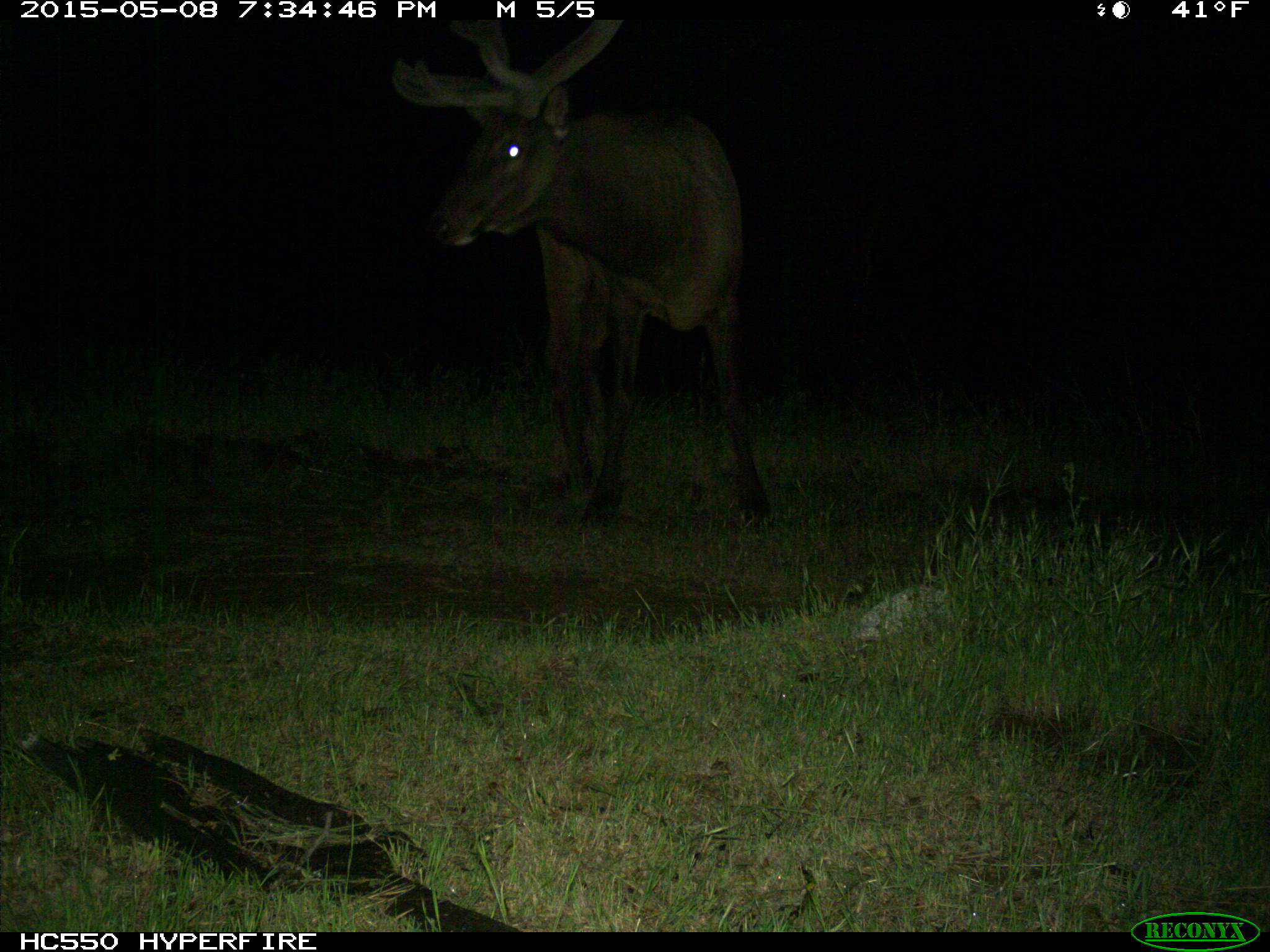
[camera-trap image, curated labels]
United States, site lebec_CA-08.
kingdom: Animalia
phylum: Chordata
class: Mammalia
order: Artiodactyla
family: Cervidae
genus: Cervus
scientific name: Cervus canadensis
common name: elk